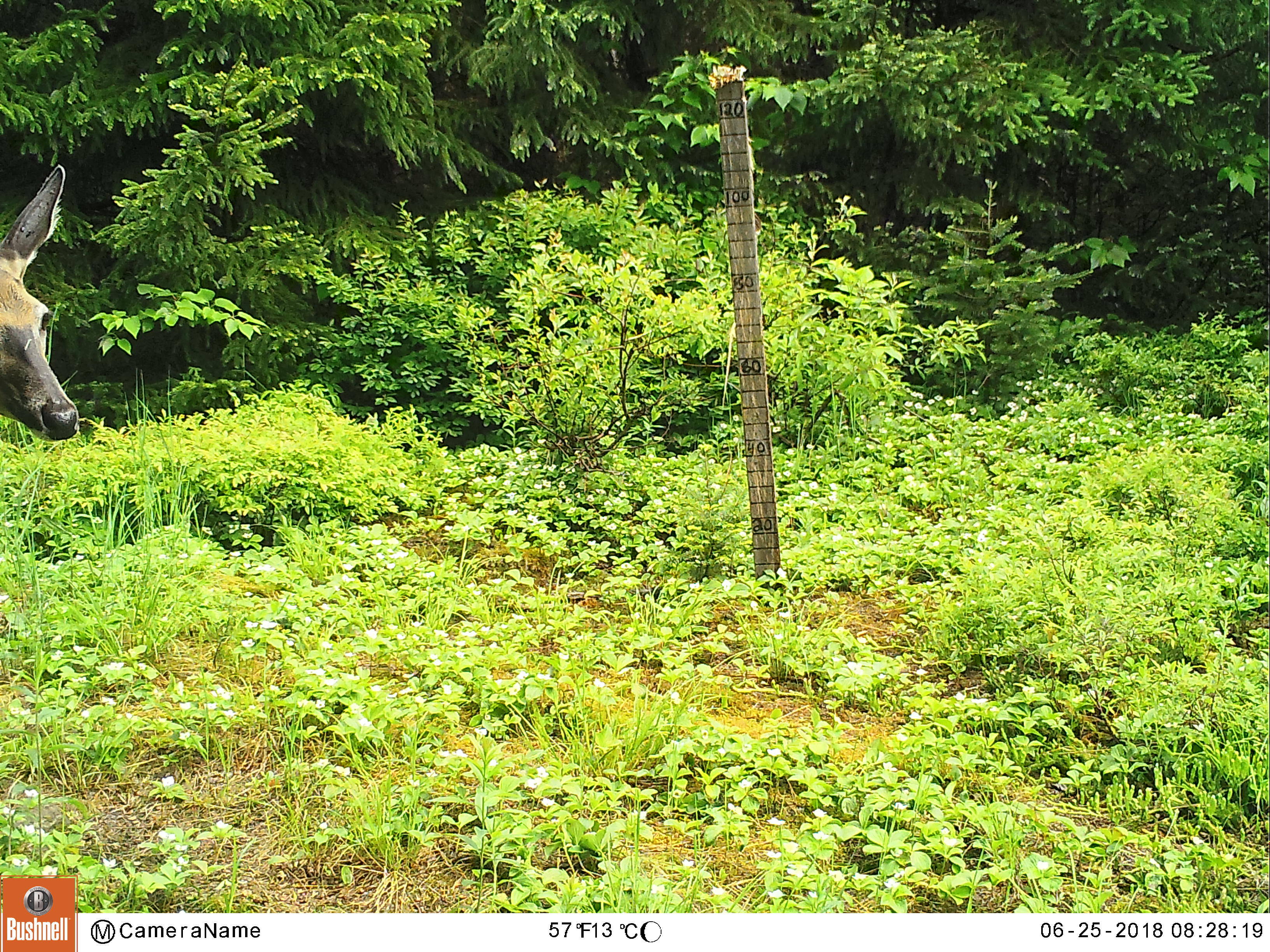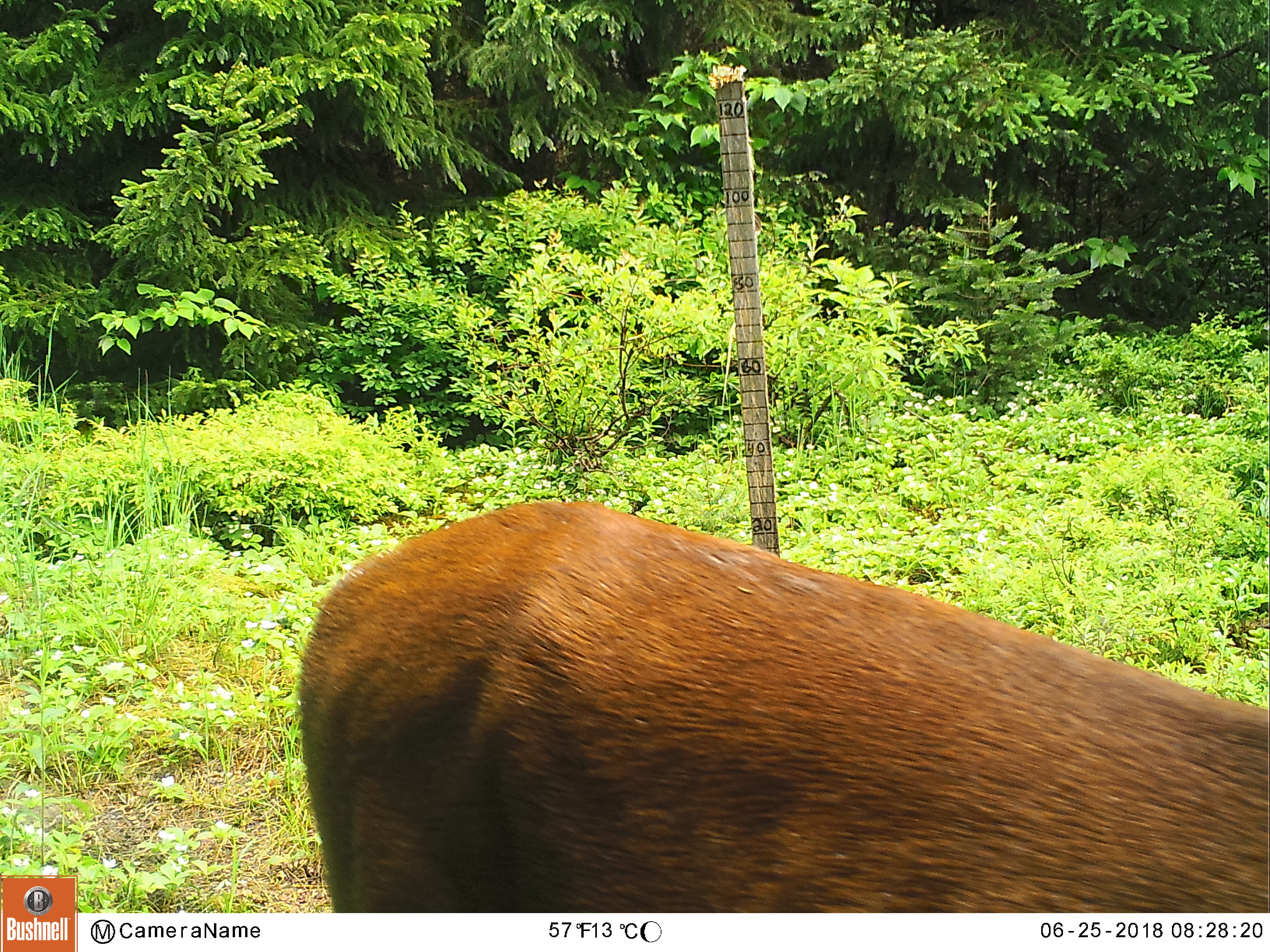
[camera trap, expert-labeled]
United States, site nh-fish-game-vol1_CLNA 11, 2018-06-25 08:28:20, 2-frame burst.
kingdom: Animalia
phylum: Chordata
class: Mammalia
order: Artiodactyla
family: Cervidae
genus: Odocoileus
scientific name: Odocoileus virginianus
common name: white-tailed deer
White-tailed deer (Odocoileus virginianus).